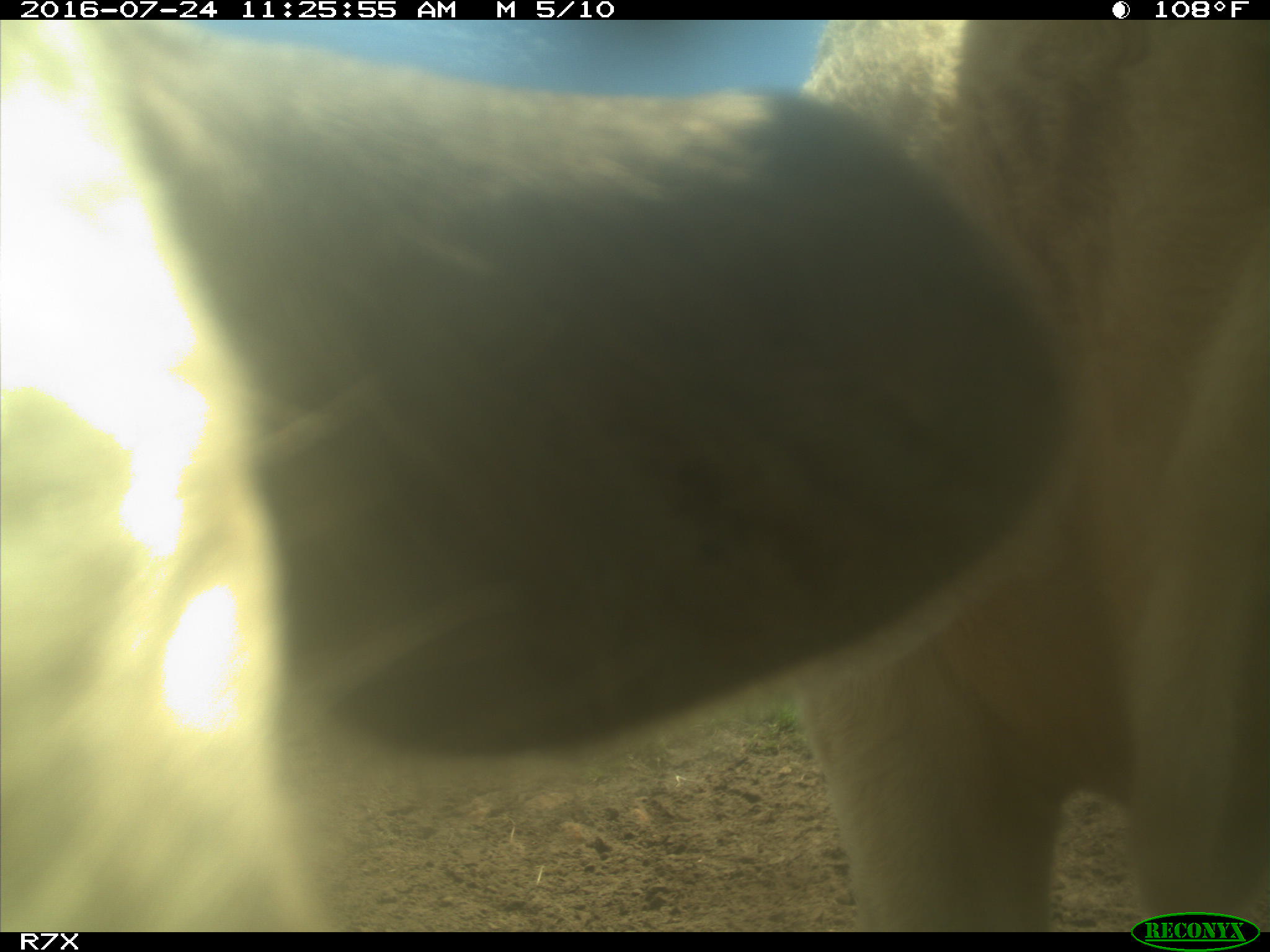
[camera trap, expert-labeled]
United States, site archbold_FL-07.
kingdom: Animalia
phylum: Chordata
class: Mammalia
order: Artiodactyla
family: Bovidae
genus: Bos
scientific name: Bos taurus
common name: domestic cow